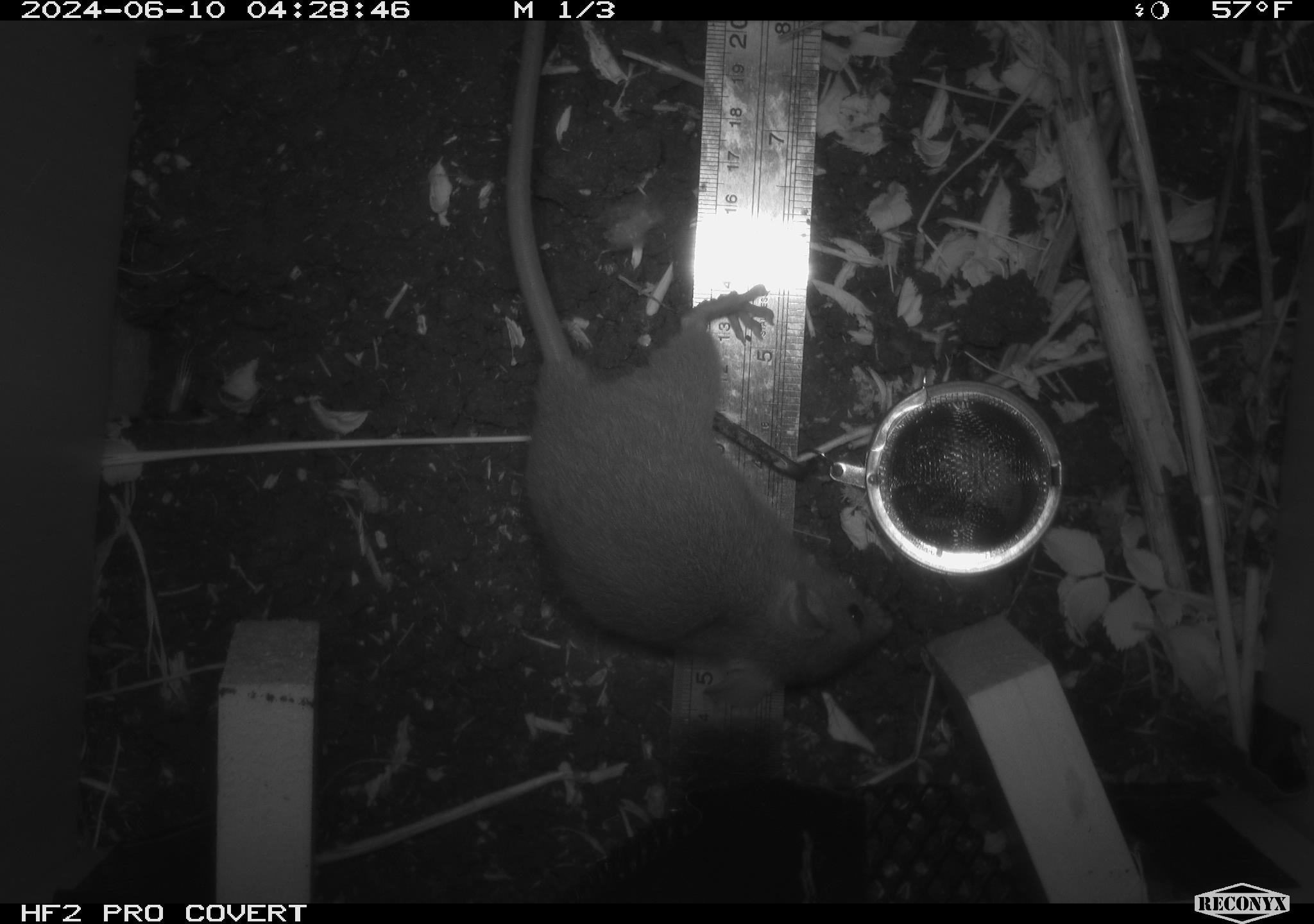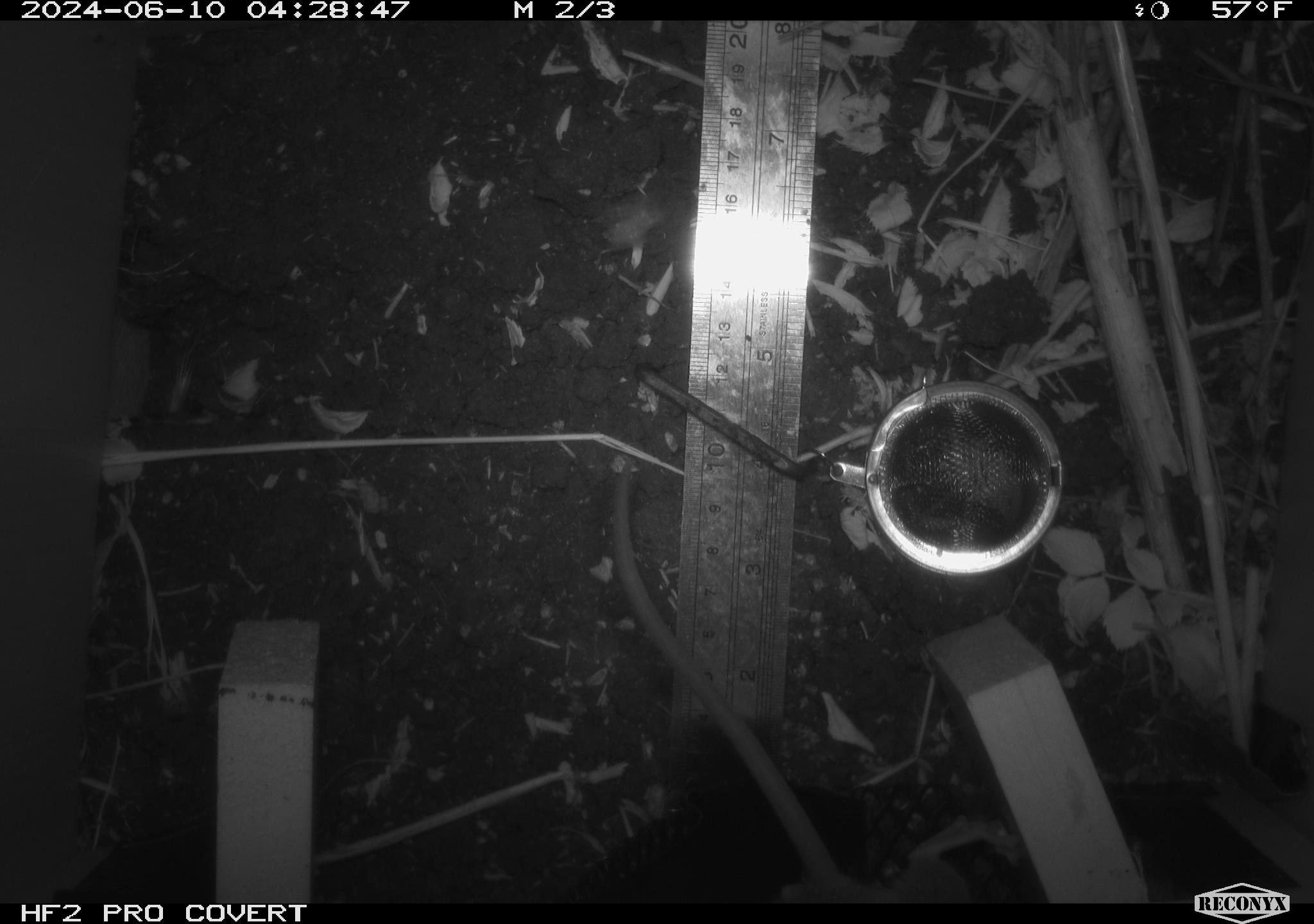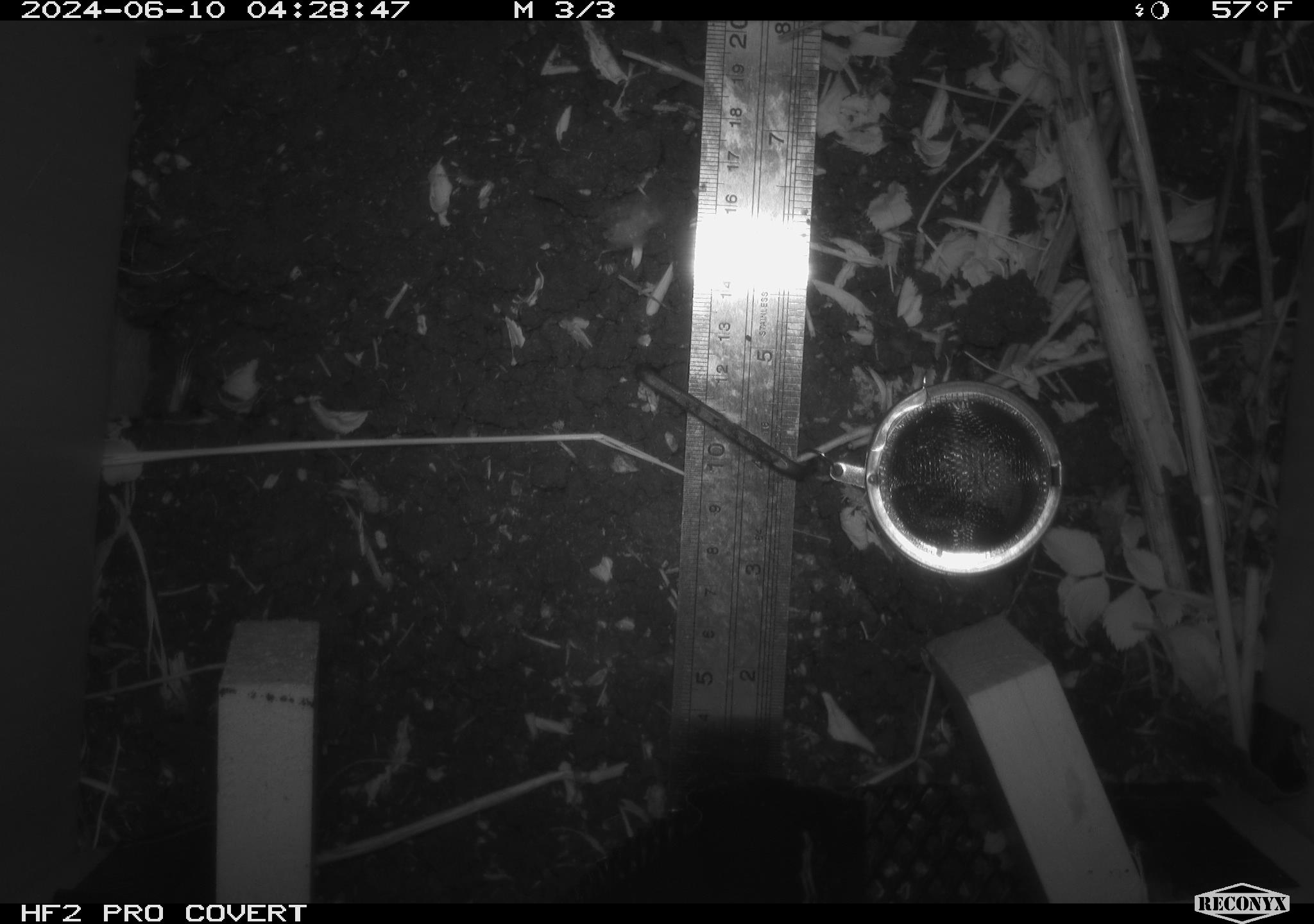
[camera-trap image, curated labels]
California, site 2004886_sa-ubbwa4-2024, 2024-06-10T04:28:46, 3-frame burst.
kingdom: Animalia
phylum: Chordata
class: Mammalia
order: Rodentia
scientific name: Rodentia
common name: woodrat or rat or mouse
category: woodrat or rat or mouse species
Woodrat or rat or mouse species (woodrat or rat or mouse) (Rodentia).